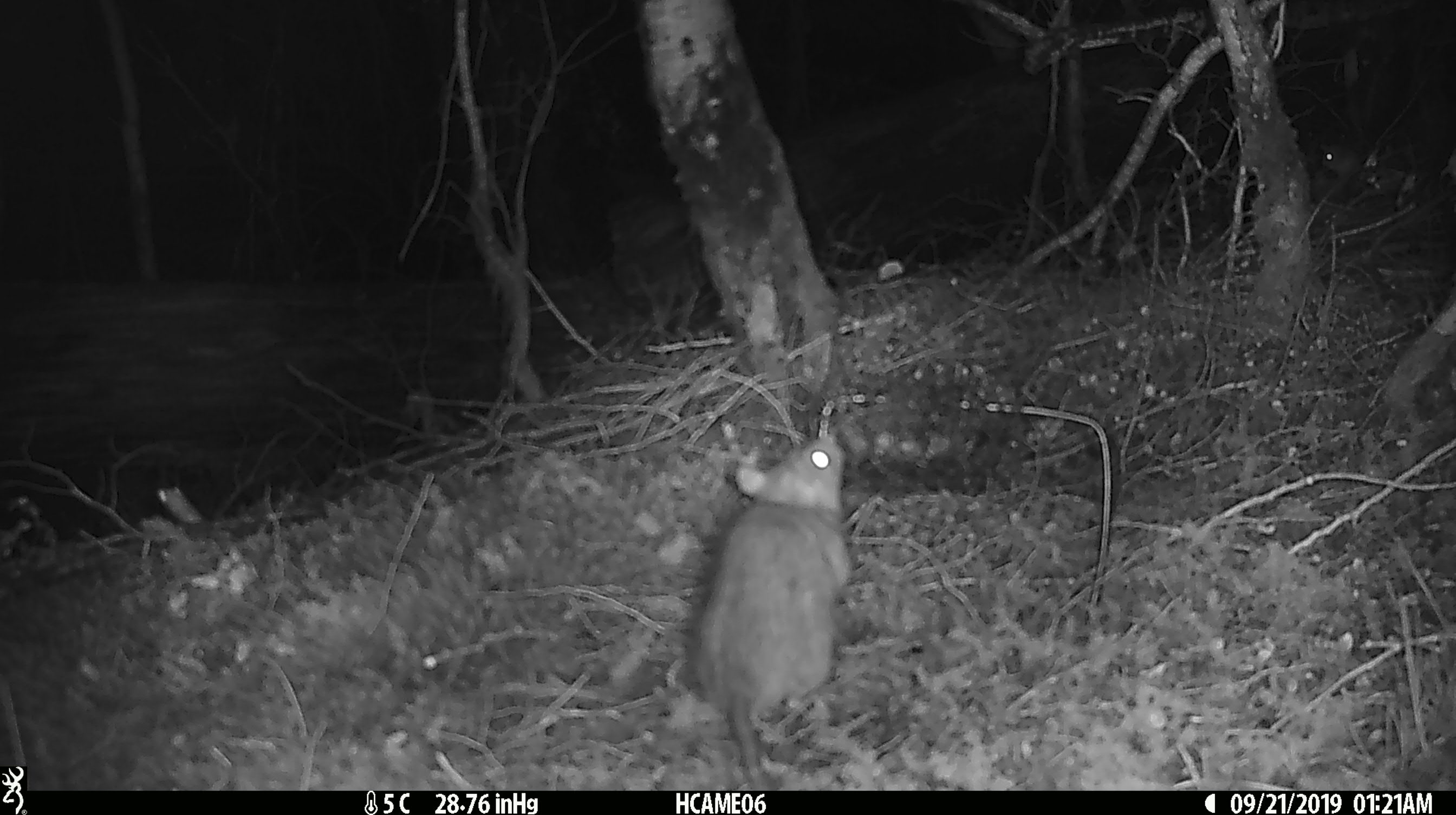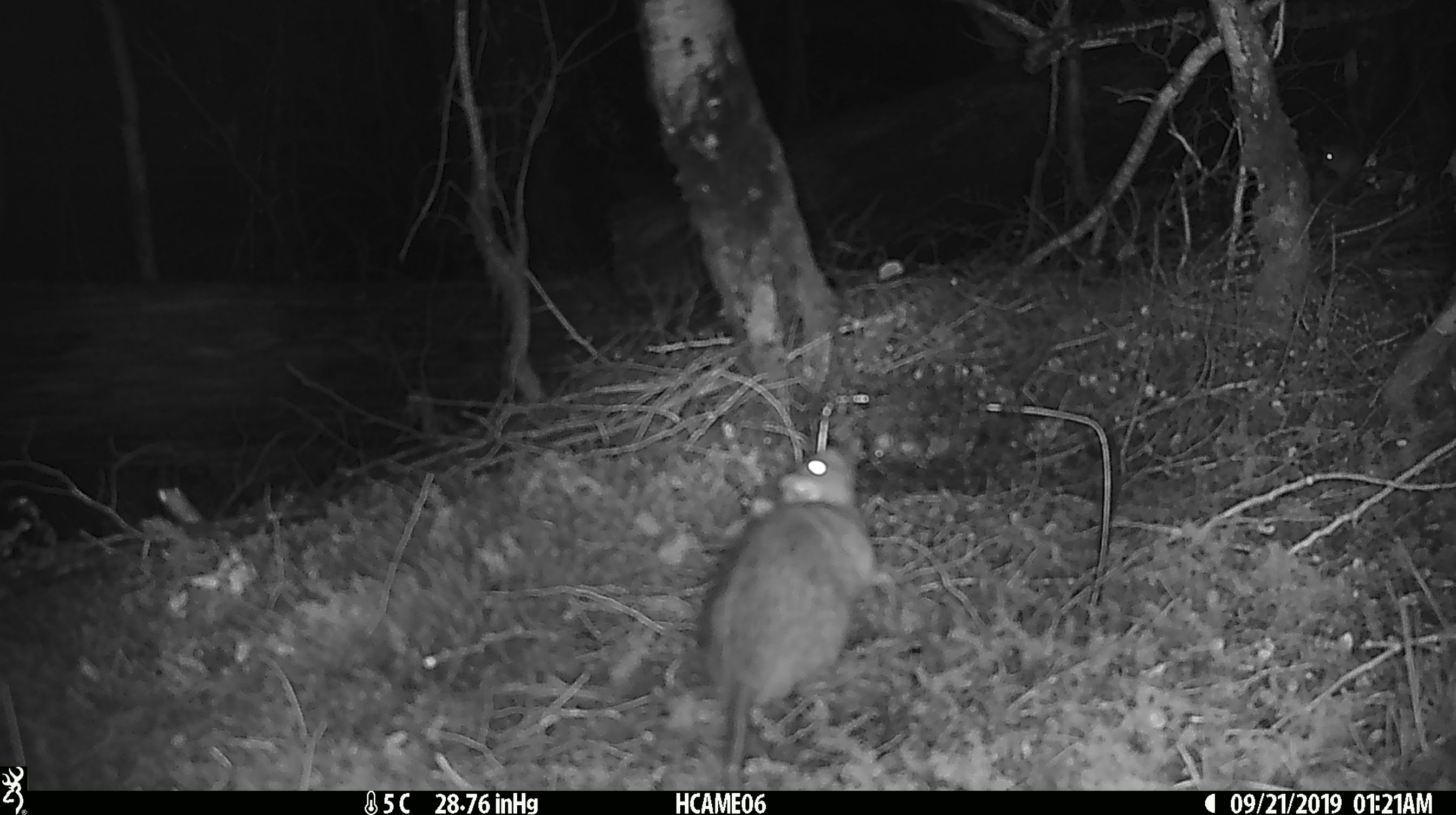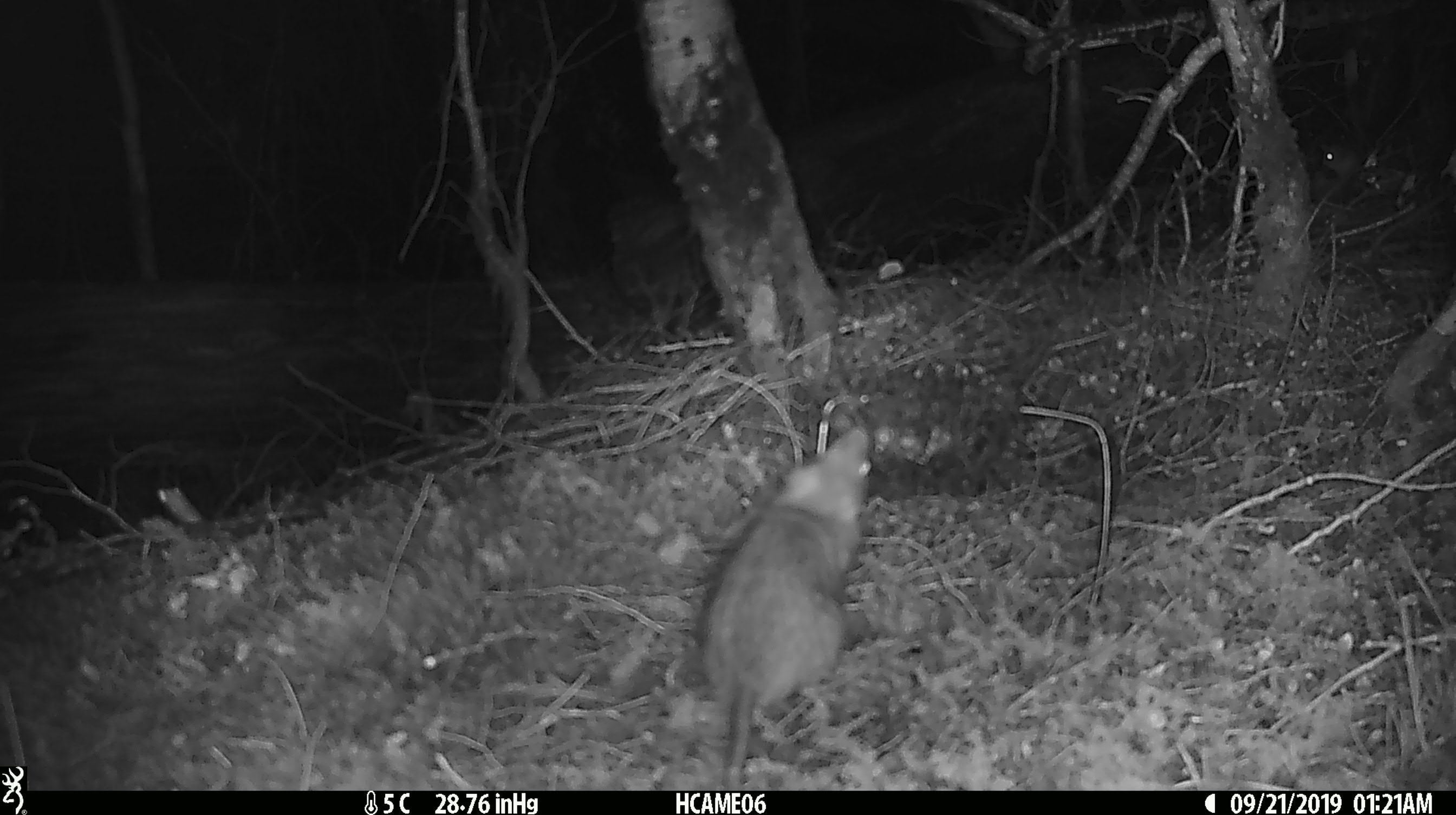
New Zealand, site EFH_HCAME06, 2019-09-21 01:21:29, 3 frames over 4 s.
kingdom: Animalia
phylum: Chordata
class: Mammalia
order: Rodentia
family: Muridae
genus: Rattus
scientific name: Rattus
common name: rat